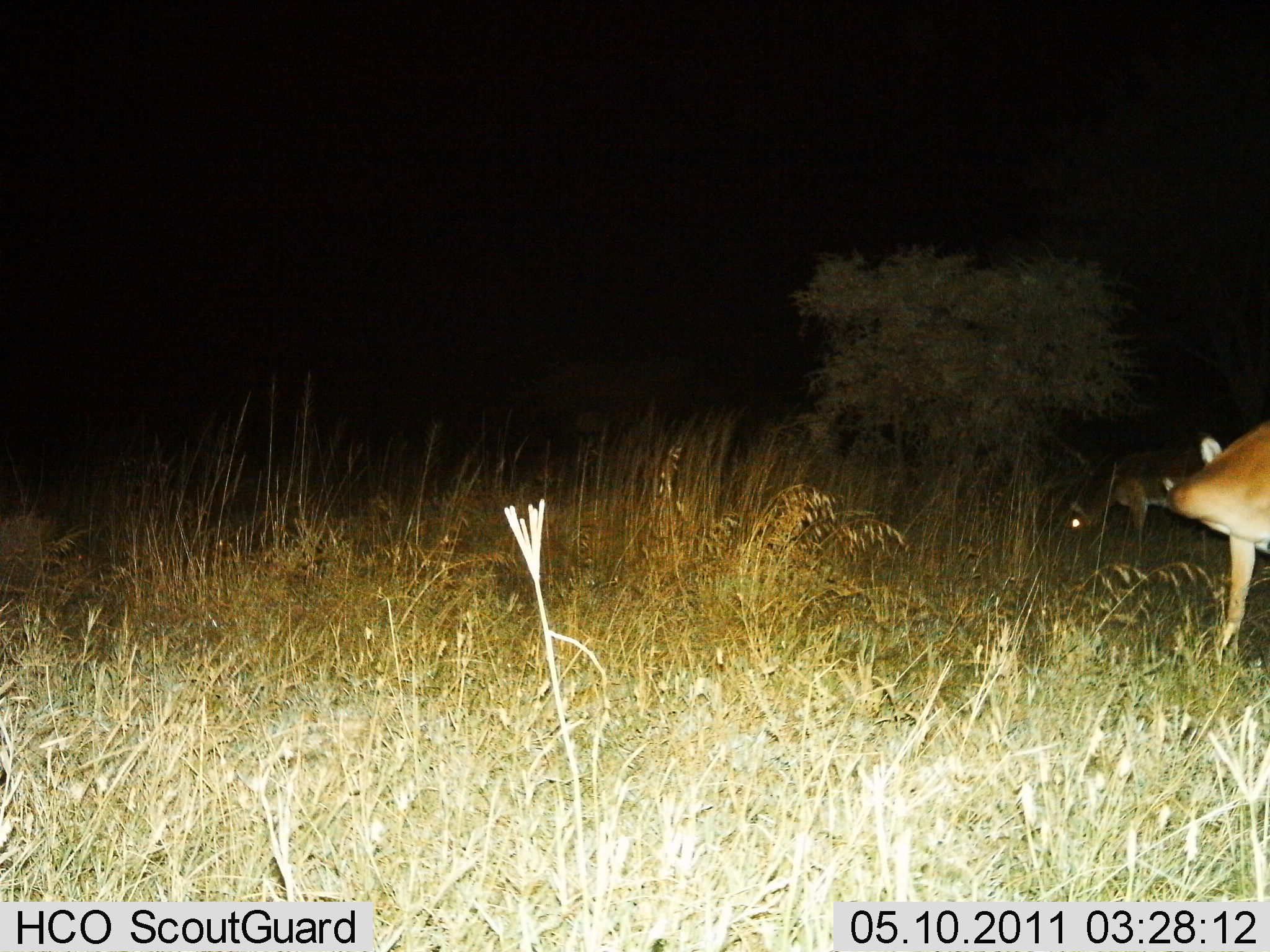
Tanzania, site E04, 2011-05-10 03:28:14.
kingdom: Animalia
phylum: Chordata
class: Mammalia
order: Artiodactyla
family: Bovidae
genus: Aepyceros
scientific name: Aepyceros melampus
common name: impala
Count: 2.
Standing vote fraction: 40%.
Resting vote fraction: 0%.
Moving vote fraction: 40%.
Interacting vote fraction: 0%.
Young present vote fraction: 0%.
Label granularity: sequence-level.